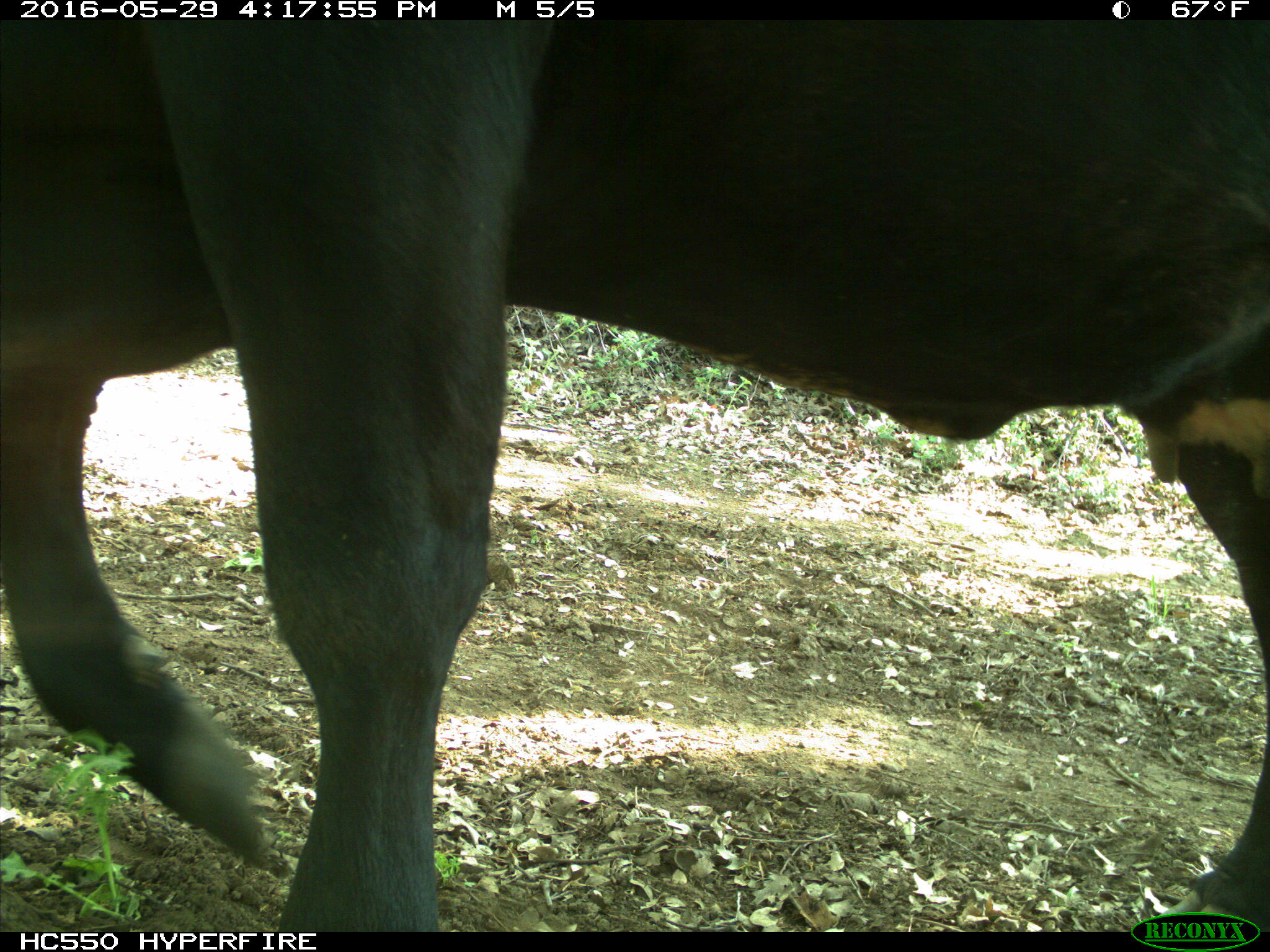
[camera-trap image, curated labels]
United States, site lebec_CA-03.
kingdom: Animalia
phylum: Chordata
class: Mammalia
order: Artiodactyla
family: Bovidae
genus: Bos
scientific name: Bos taurus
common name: domestic cow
Bos taurus (domestic cow).